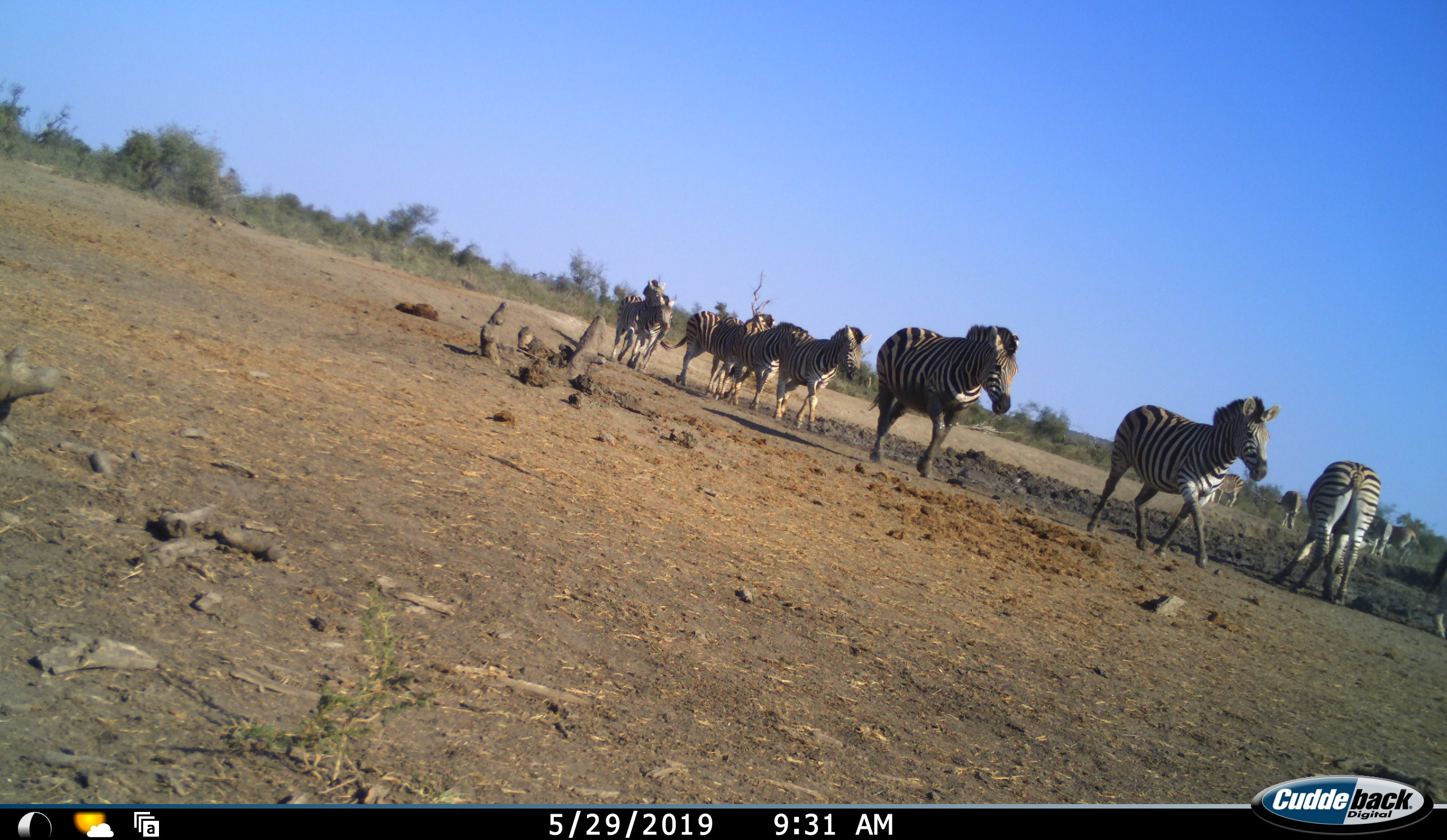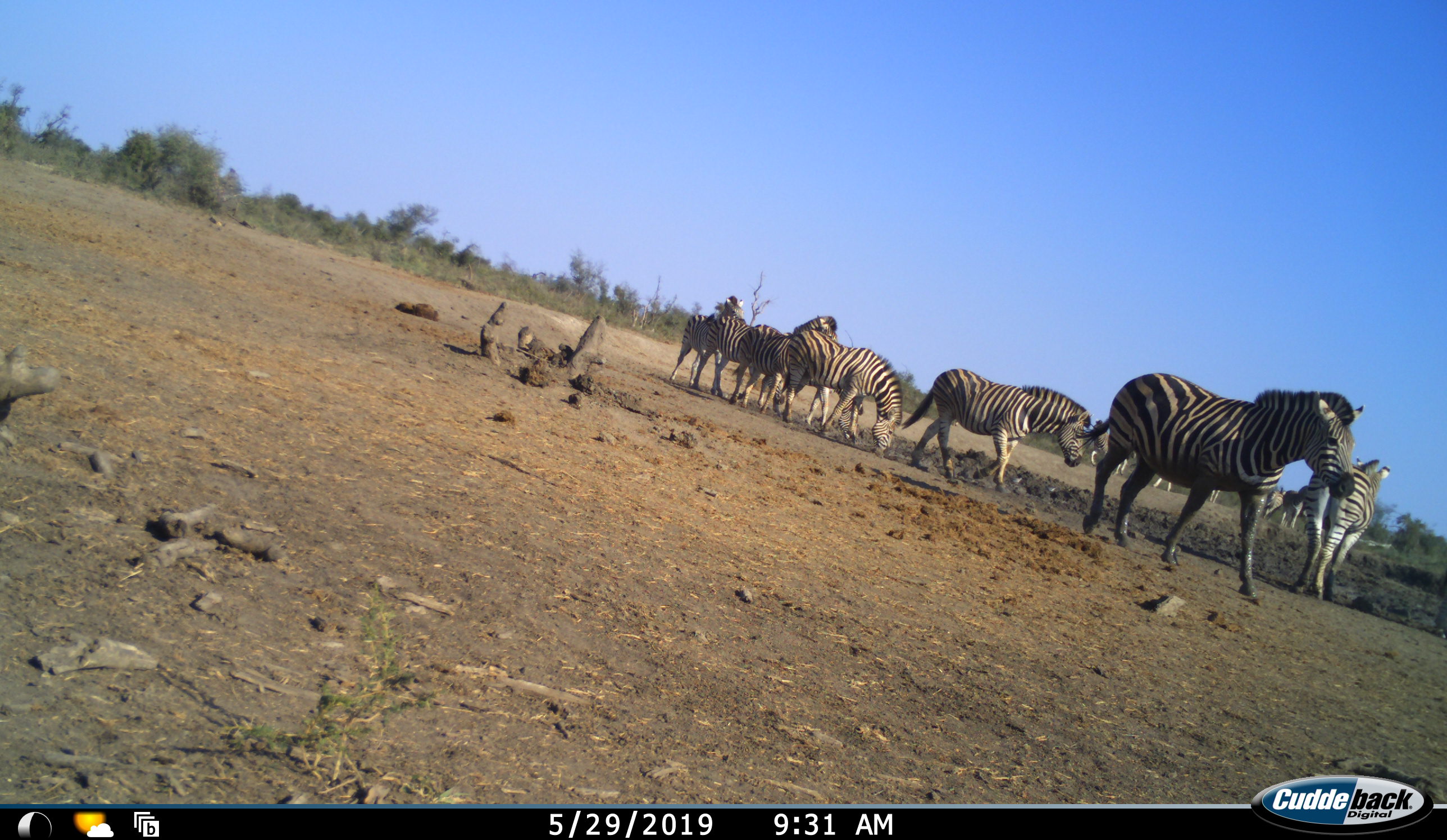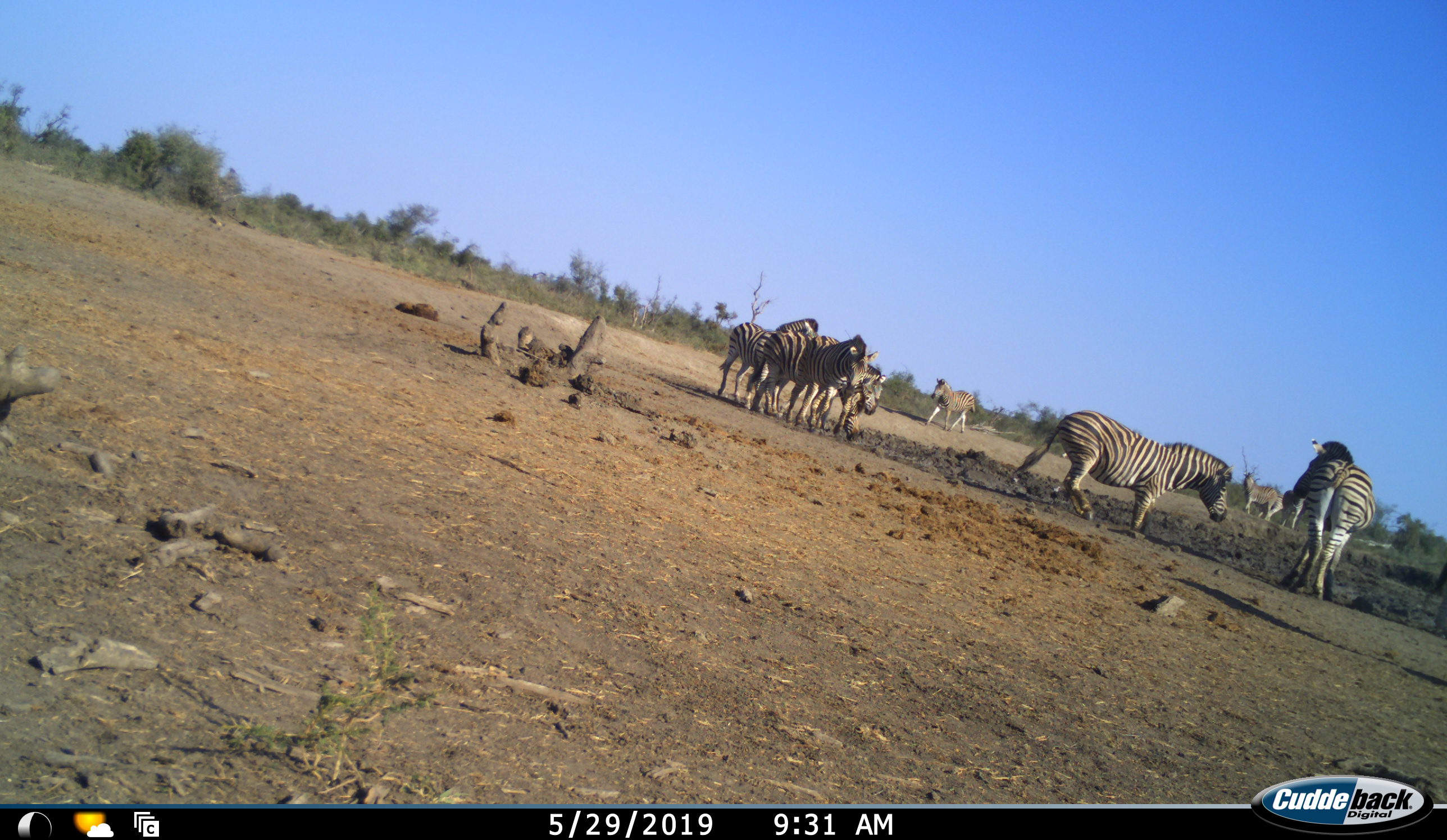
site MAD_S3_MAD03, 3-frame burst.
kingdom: Animalia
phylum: Chordata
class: Mammalia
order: Perissodactyla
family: Equidae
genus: Equus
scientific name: Equus quagga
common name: plains zebra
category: zebraplains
Zebraplains (plains zebra) (Equus quagga), count 11-50. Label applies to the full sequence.